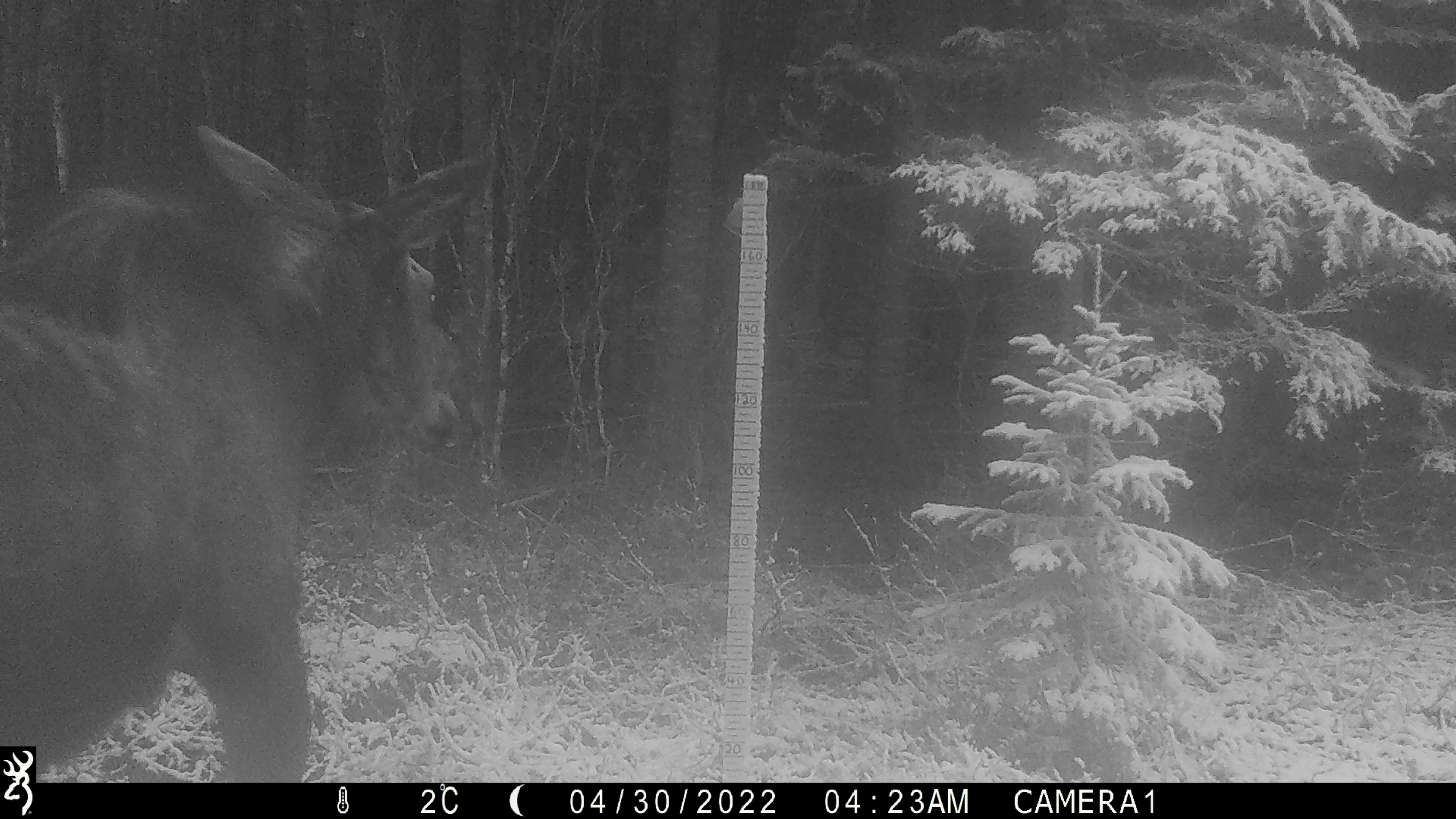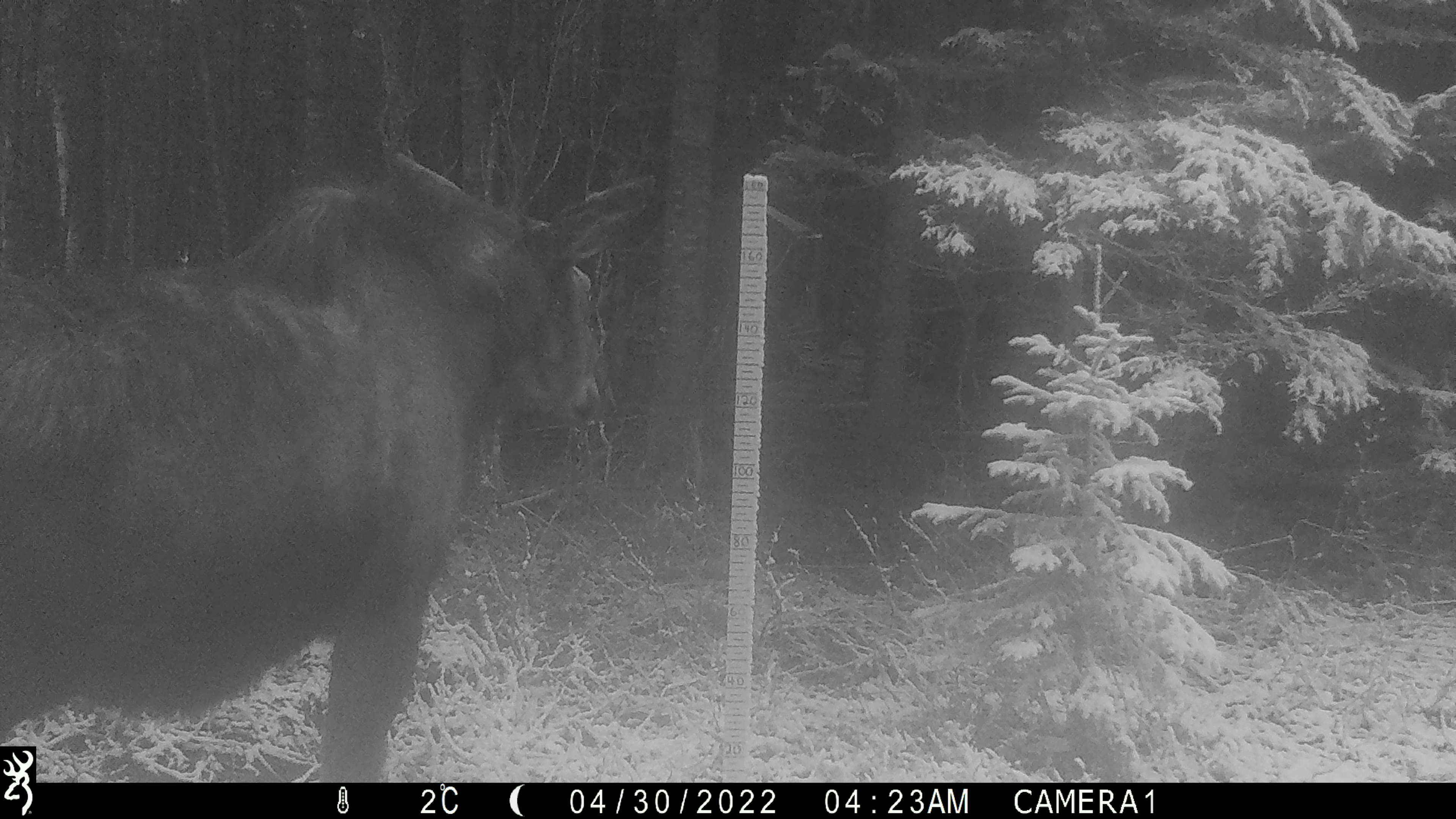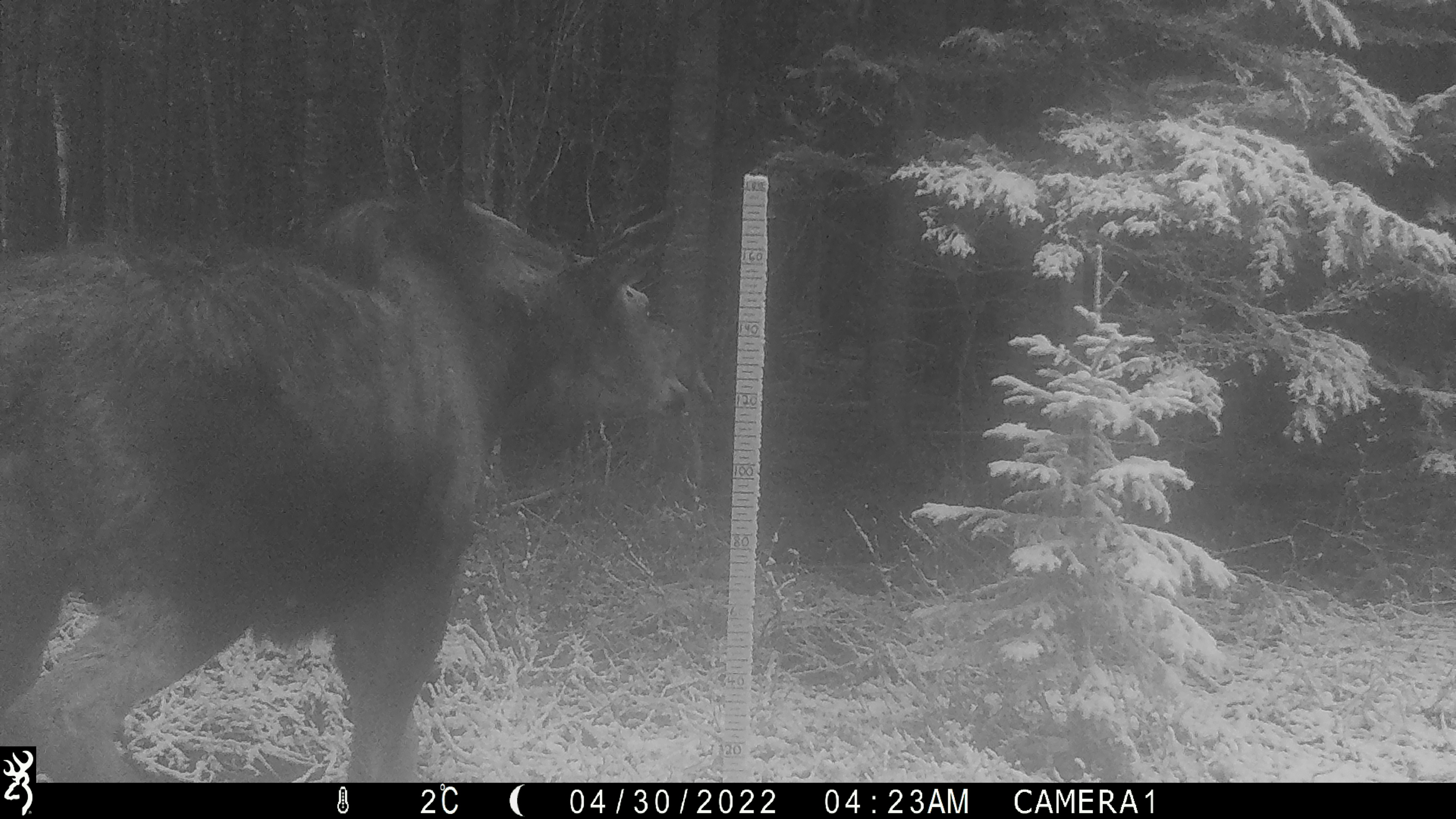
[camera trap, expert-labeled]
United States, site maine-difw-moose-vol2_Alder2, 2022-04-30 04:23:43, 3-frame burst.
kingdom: Animalia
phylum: Chordata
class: Mammalia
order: Artiodactyla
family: Cervidae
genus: Alces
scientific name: Alces alces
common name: moose